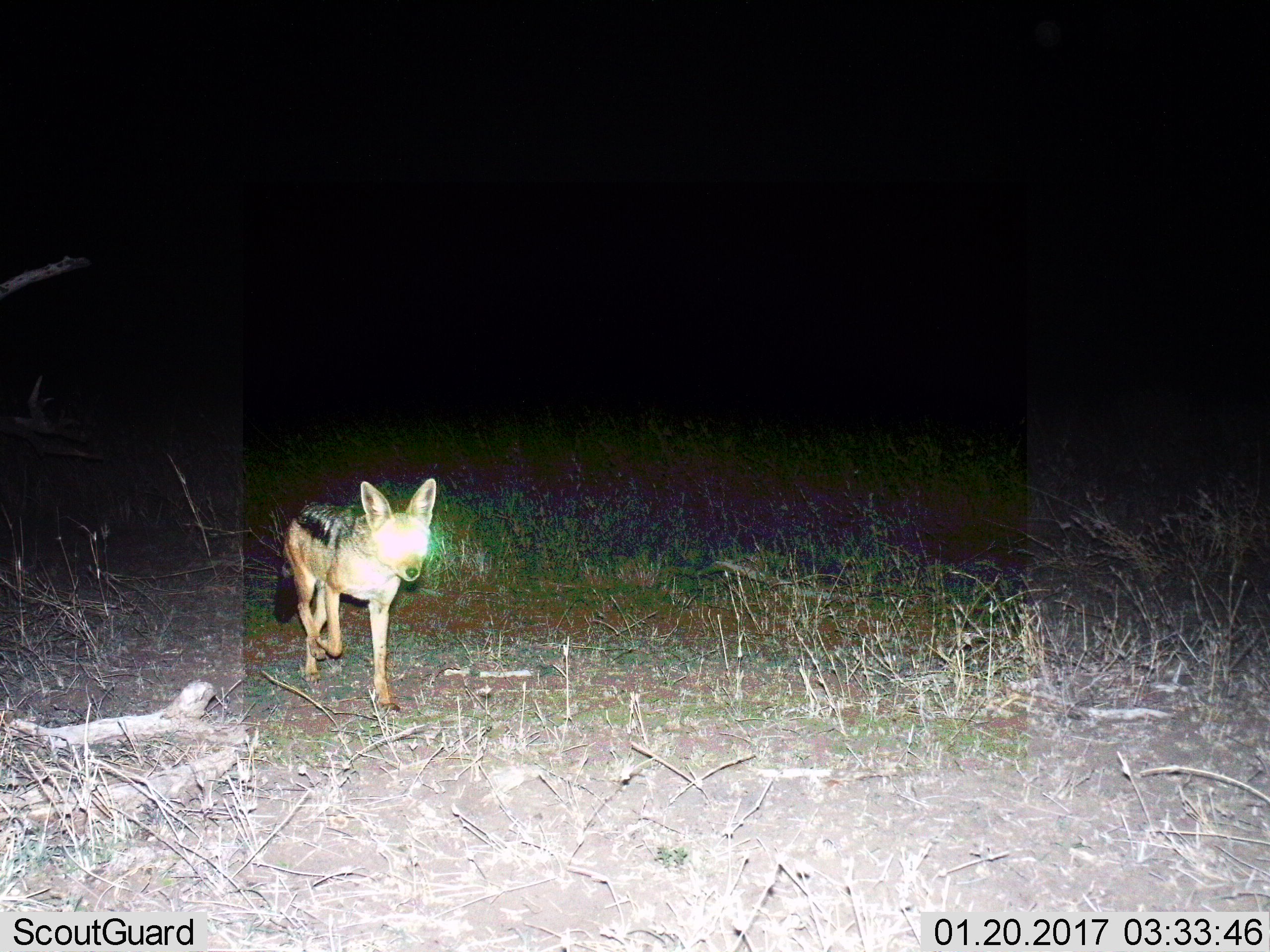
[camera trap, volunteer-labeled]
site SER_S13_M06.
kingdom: Animalia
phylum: Chordata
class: Mammalia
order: Carnivora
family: Canidae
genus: Lupulella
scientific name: Lupulella mesomelas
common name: black-backed jackal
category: jackalblackbacked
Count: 1.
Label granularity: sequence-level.